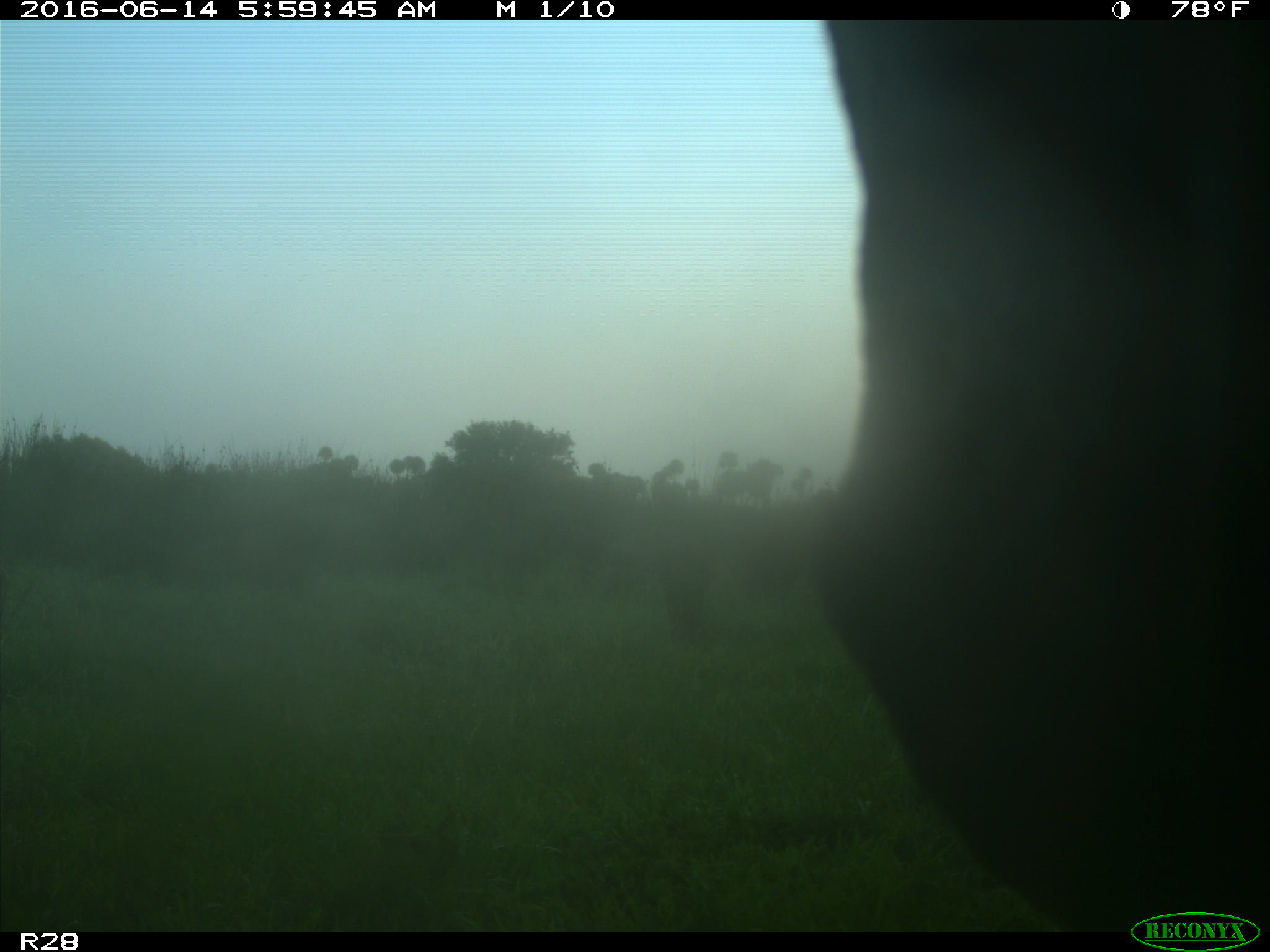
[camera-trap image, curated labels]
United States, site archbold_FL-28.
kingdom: Animalia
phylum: Chordata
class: Mammalia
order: Artiodactyla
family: Bovidae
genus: Bos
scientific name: Bos taurus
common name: domestic cow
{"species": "Bos taurus (domestic cow)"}